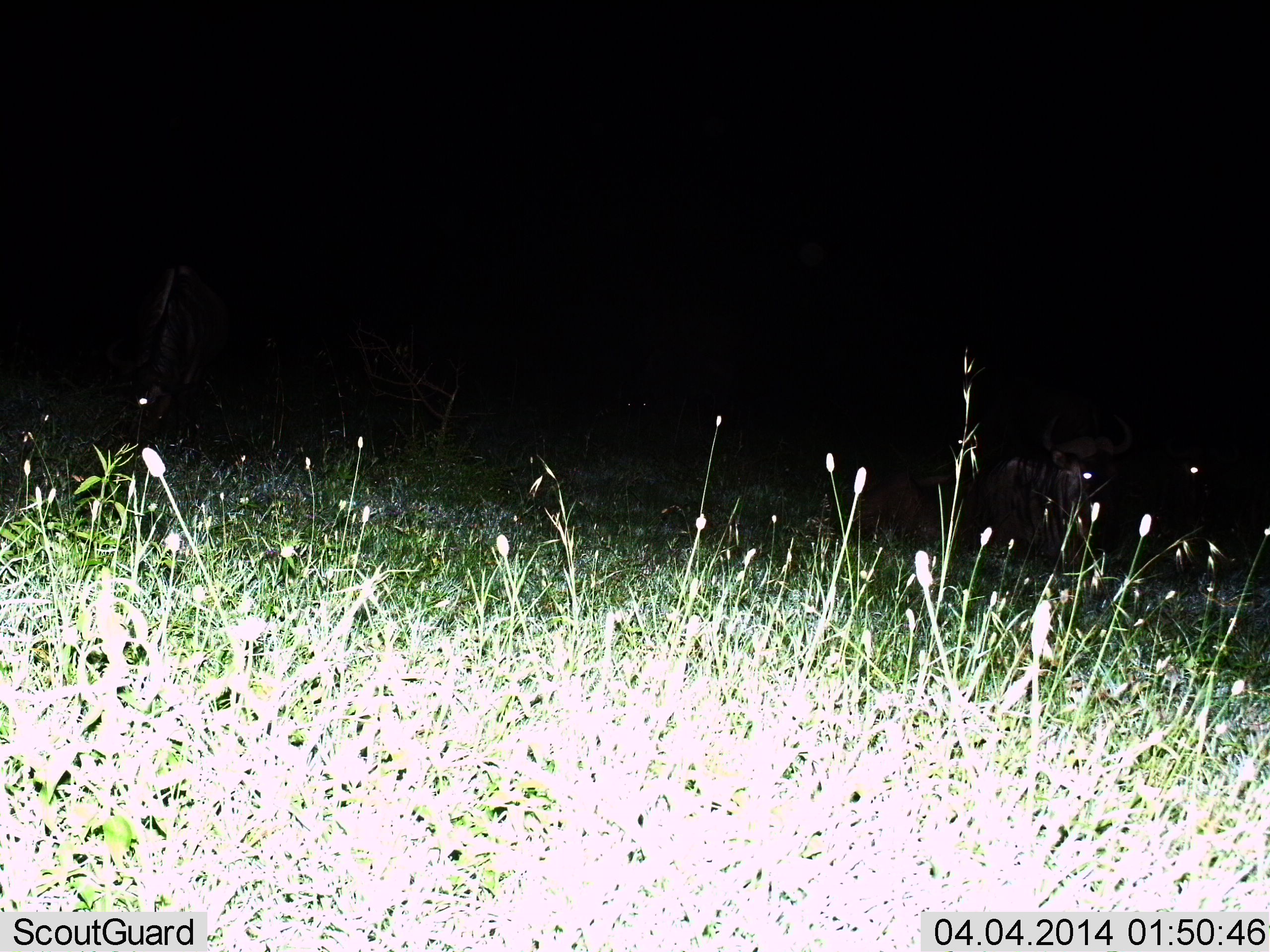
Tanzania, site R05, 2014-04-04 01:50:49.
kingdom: Animalia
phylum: Chordata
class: Mammalia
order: Artiodactyla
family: Bovidae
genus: Connochaetes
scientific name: Connochaetes taurinus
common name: blue wildebeest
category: wildebeest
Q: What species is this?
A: Wildebeest (blue wildebeest) (Connochaetes taurinus).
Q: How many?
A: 2.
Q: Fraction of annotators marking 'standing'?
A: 60%.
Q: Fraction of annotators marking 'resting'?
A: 50%.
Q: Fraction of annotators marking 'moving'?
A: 10%.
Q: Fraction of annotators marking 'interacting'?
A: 0%.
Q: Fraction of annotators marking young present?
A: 0%.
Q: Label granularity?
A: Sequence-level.